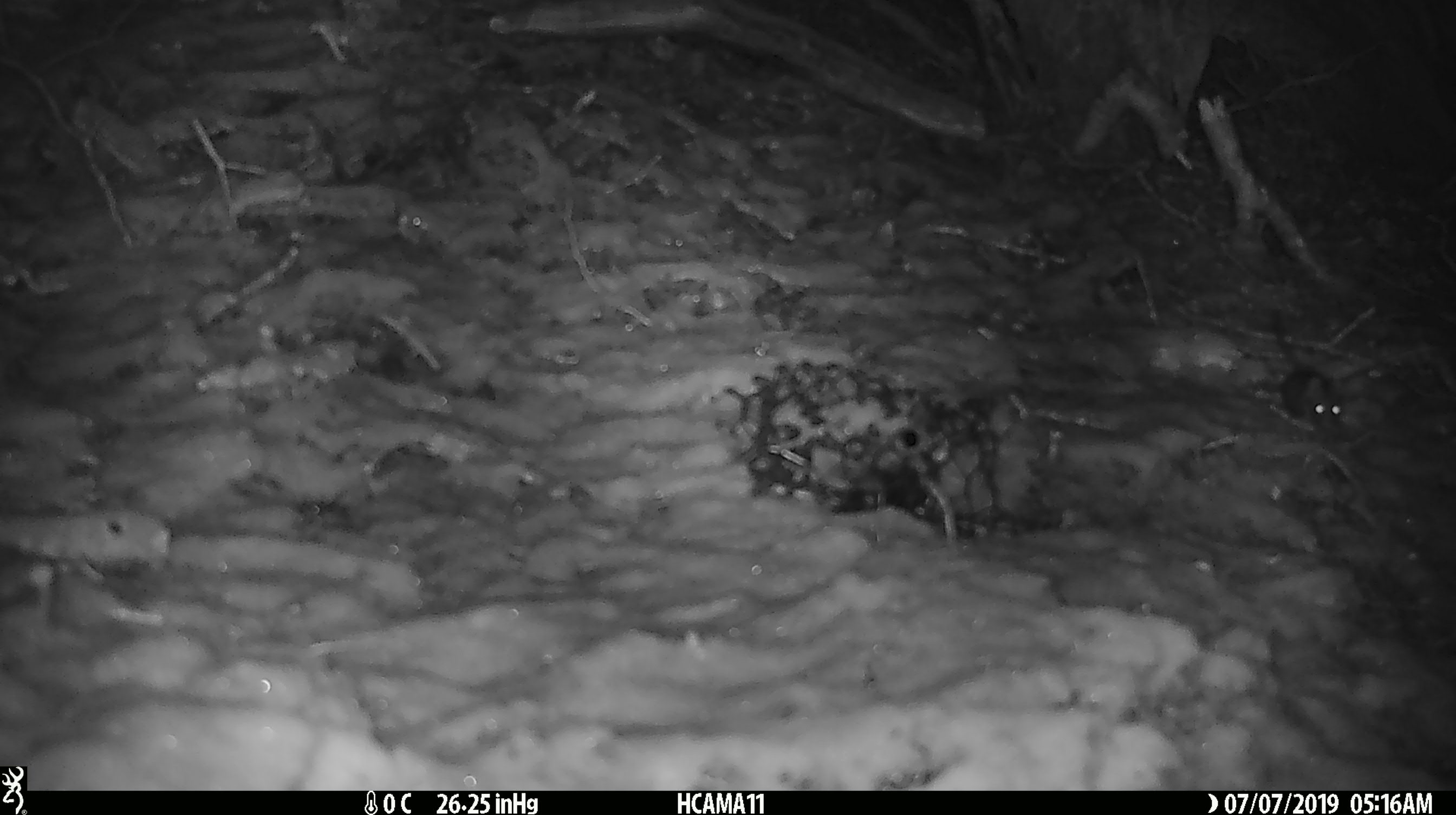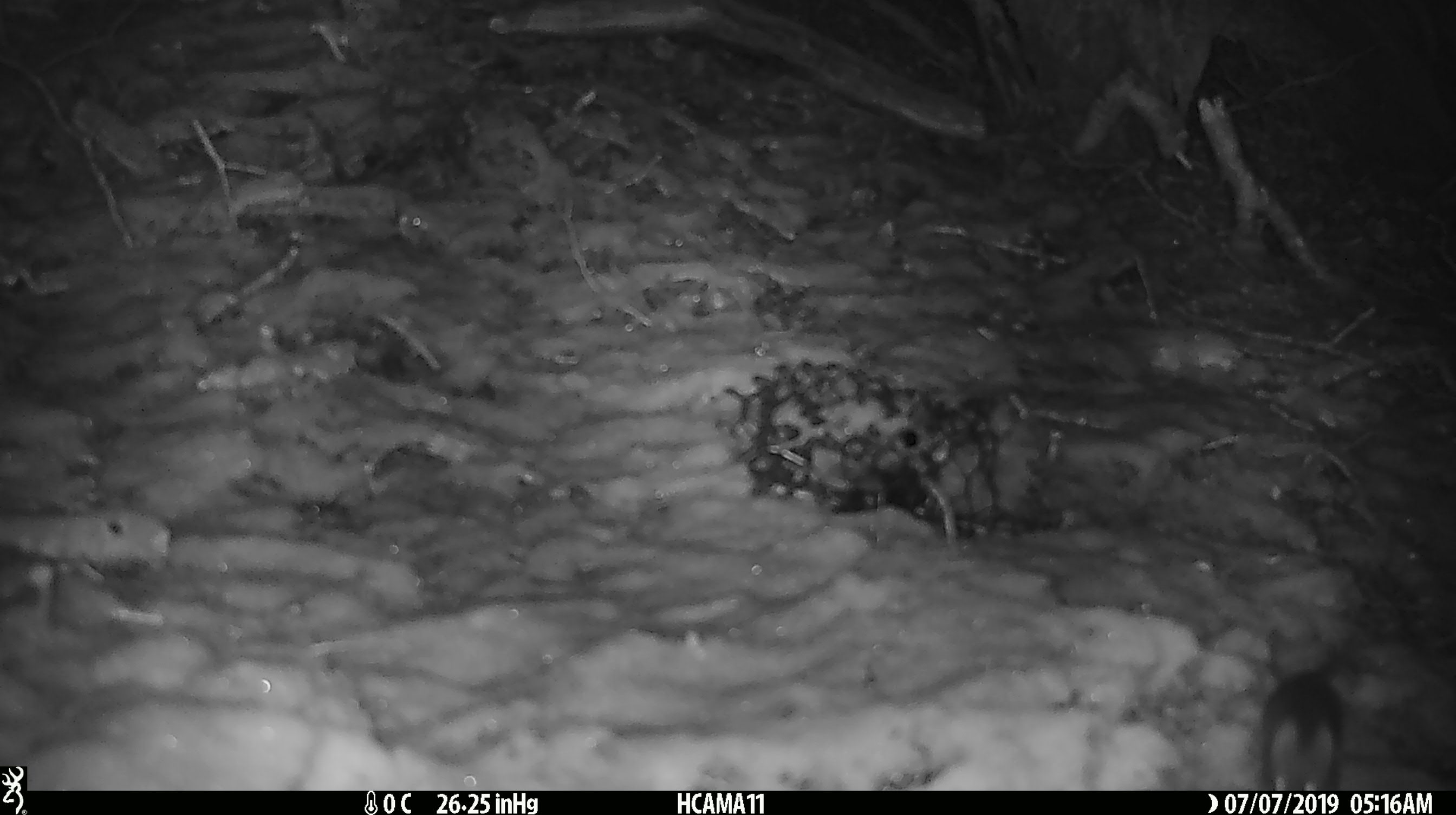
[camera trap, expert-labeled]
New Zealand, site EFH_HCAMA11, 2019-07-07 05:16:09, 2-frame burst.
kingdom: Animalia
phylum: Chordata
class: Mammalia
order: Rodentia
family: Muridae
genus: Mus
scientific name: Mus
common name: mouse